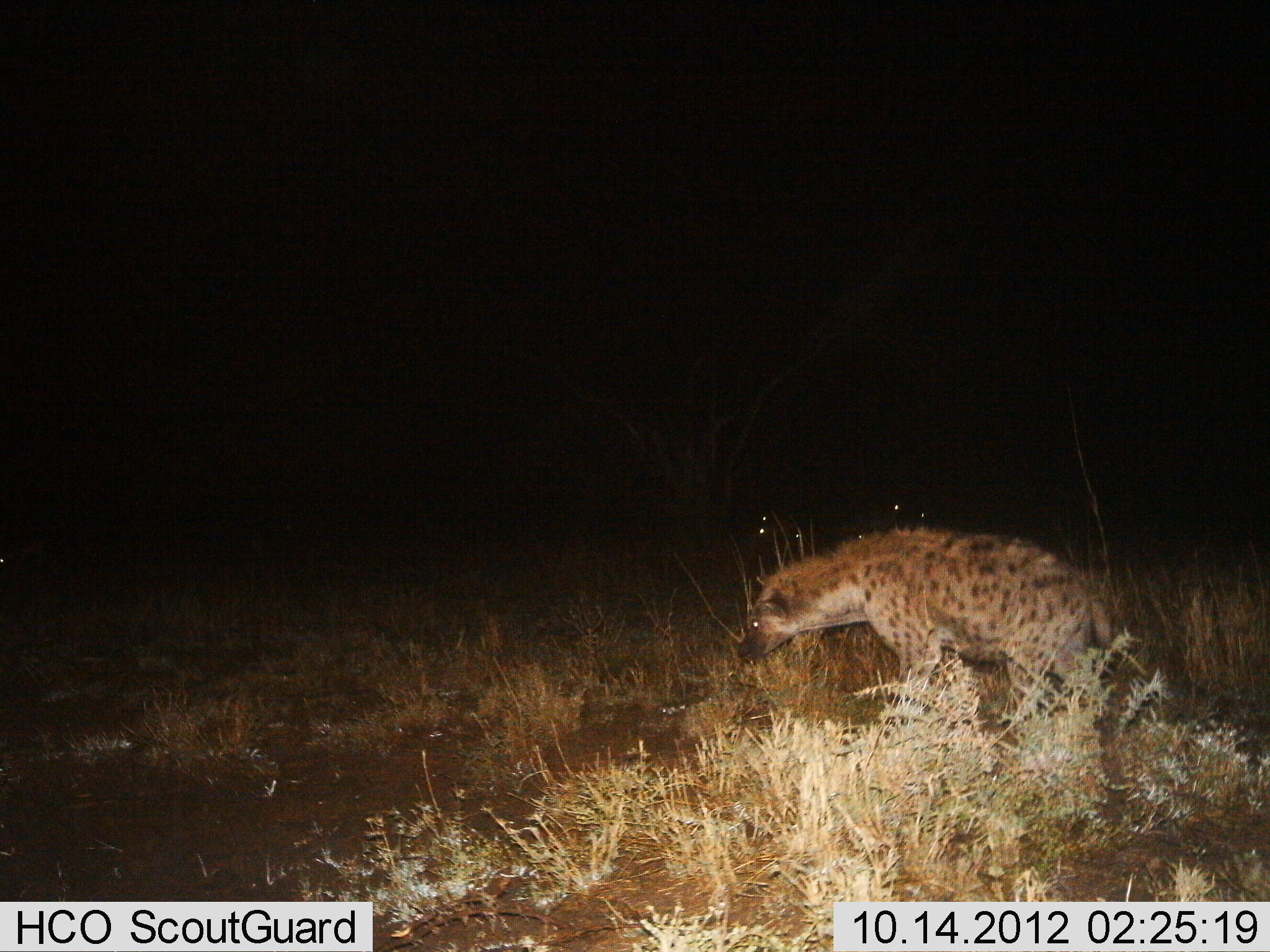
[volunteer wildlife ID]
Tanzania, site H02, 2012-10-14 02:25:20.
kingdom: Animalia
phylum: Chordata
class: Mammalia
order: Carnivora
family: Hyaenidae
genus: Crocuta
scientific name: Crocuta crocuta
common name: spotted hyena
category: hyenaspotted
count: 1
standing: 30%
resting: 10%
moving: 70%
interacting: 0%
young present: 0%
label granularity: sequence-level